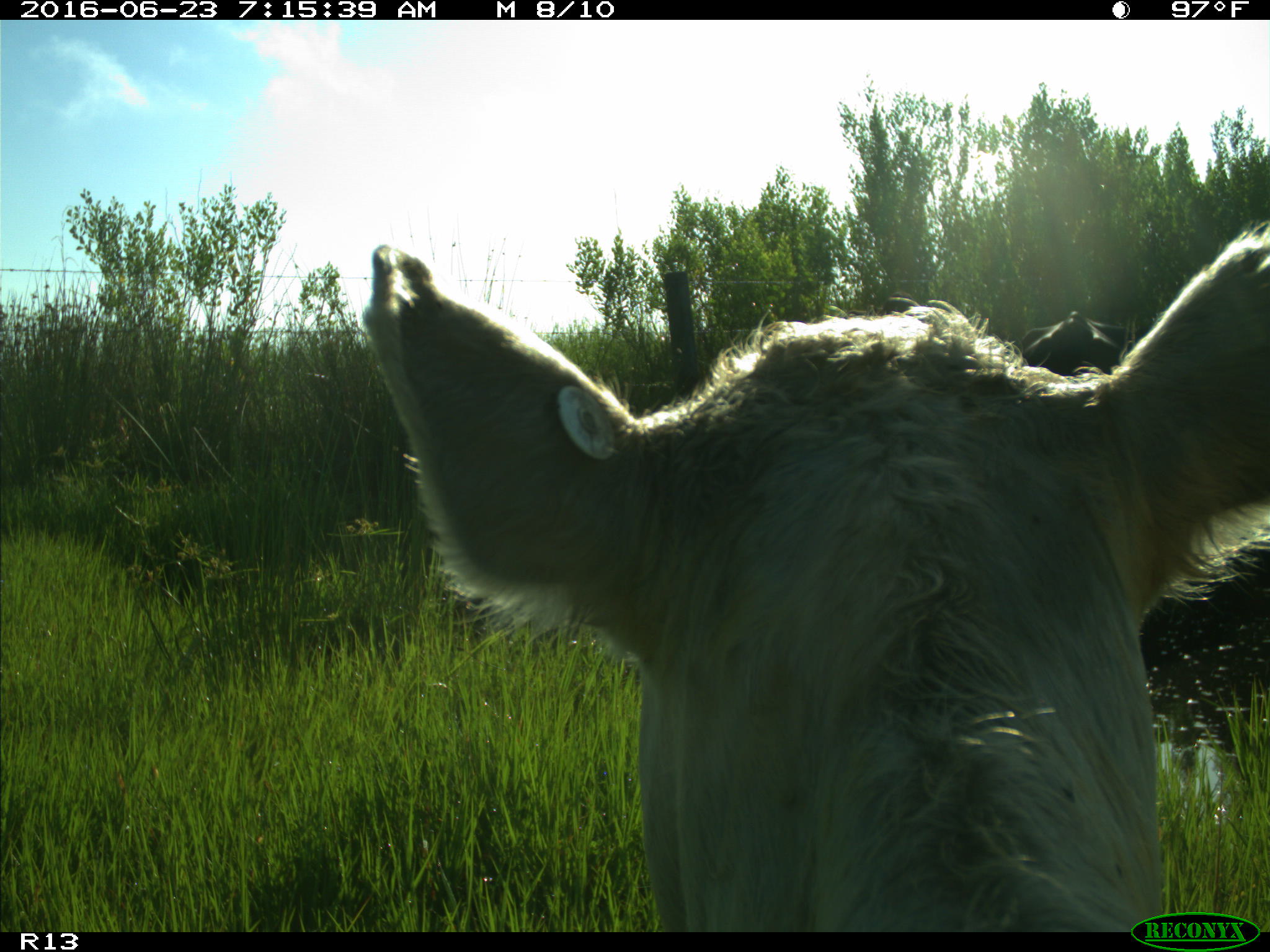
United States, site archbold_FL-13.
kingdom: Animalia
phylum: Chordata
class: Mammalia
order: Artiodactyla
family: Bovidae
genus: Bos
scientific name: Bos taurus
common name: domestic cow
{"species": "Bos taurus (domestic cow)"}